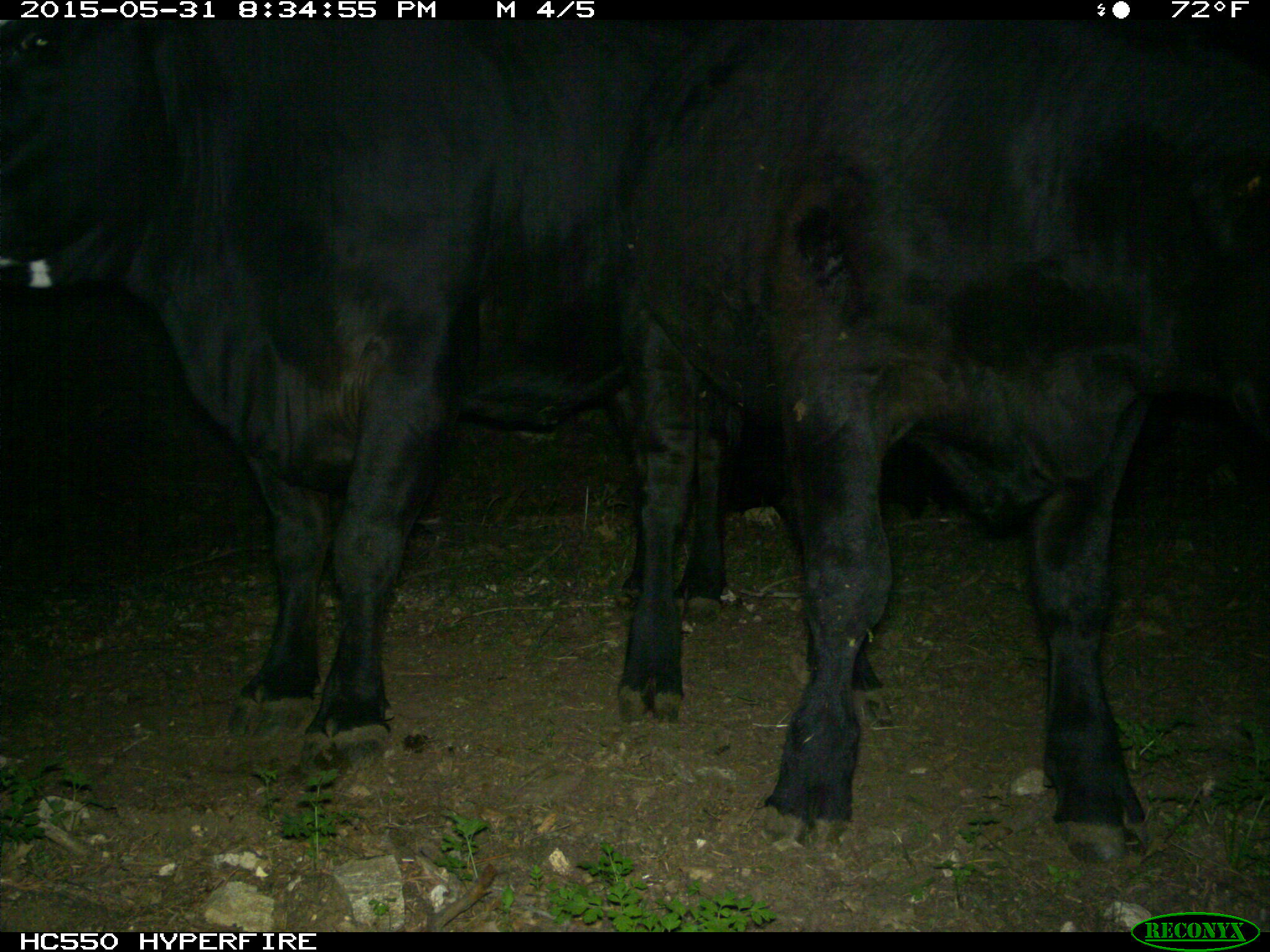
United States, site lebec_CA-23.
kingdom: Animalia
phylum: Chordata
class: Mammalia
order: Artiodactyla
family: Bovidae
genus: Bos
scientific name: Bos taurus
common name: domestic cow